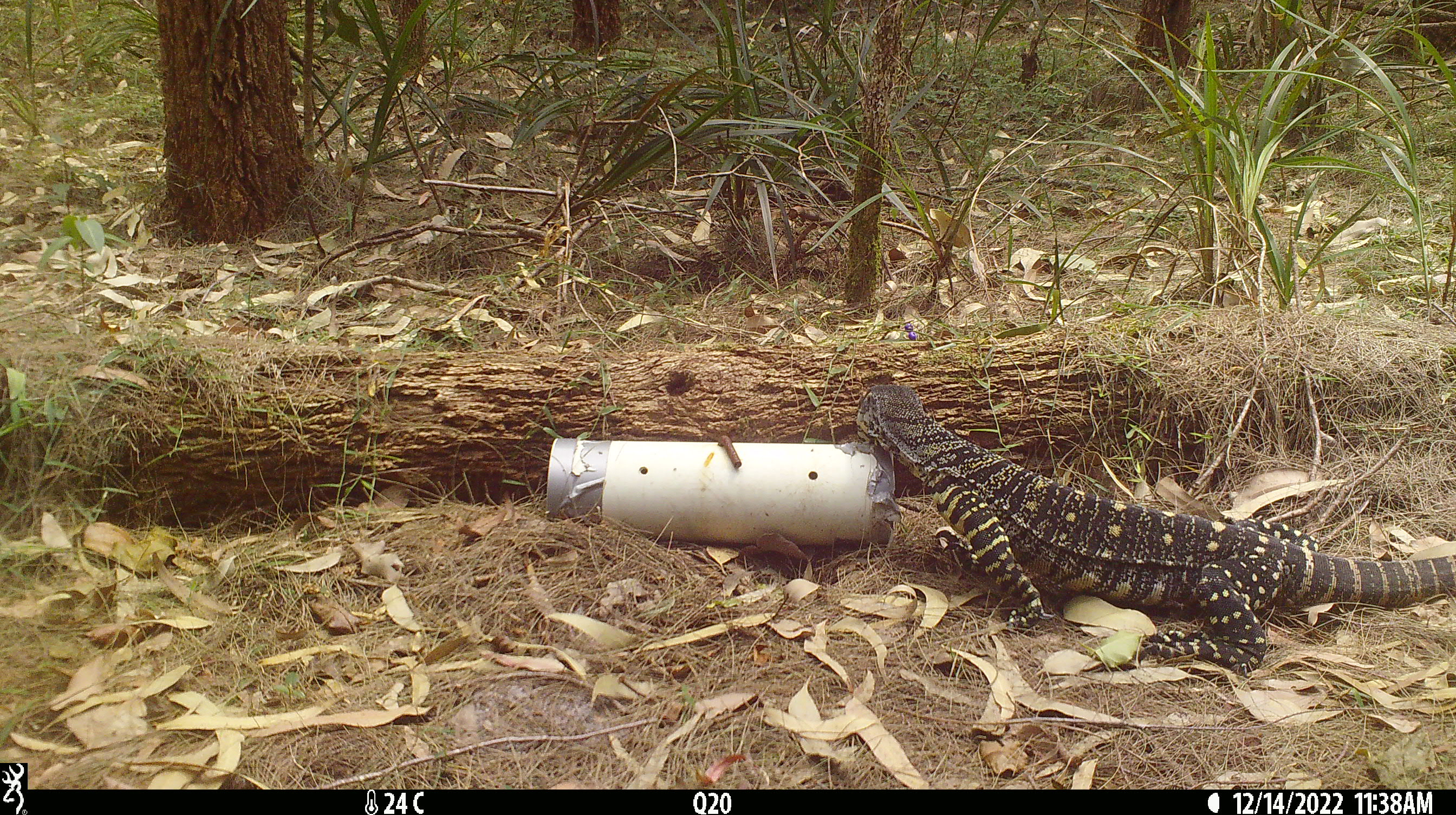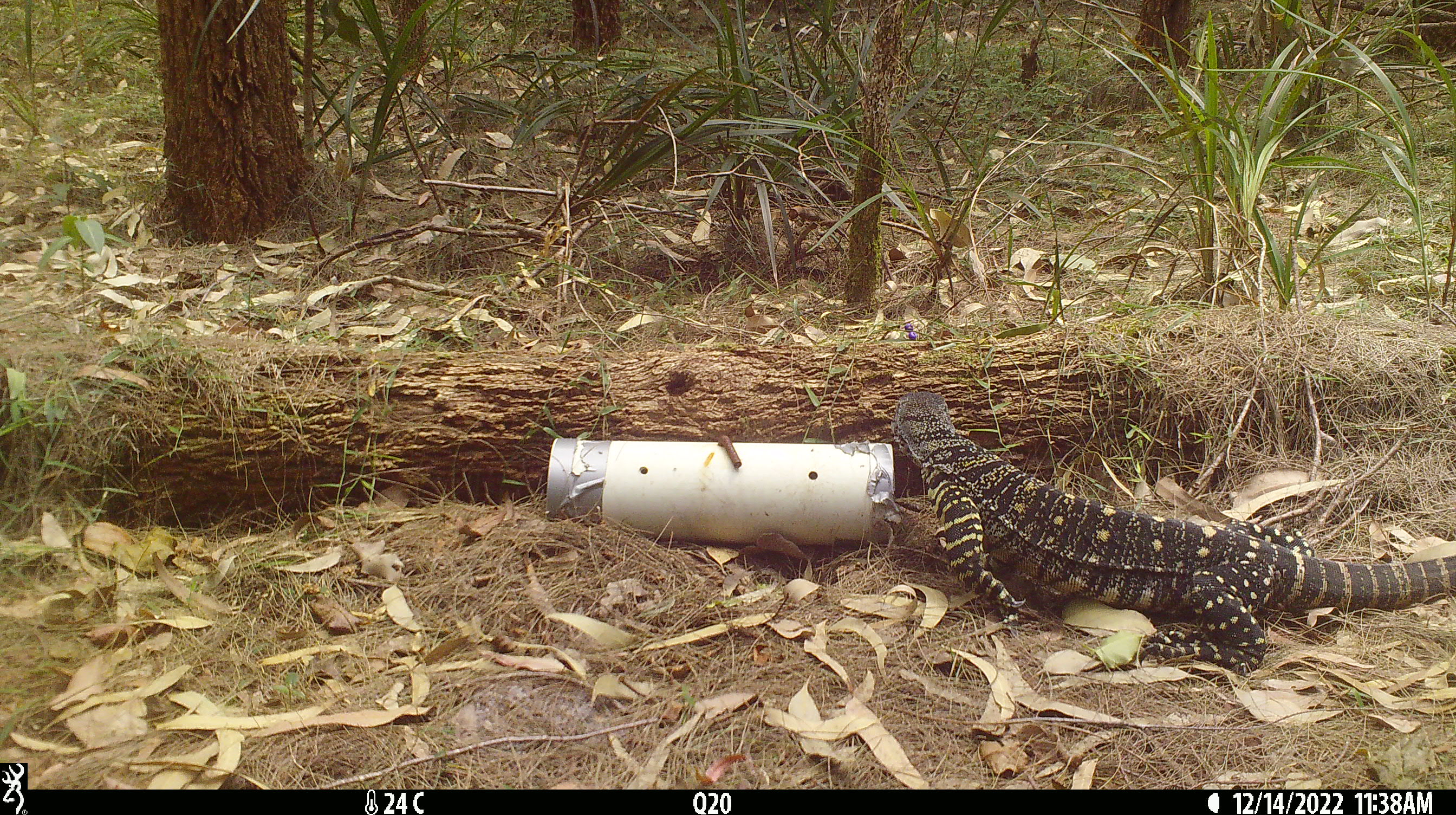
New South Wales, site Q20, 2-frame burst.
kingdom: Animalia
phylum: Chordata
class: Reptilia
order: Squamata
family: Varanidae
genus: Varanus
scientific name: Varanus varius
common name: lace monitor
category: goanna